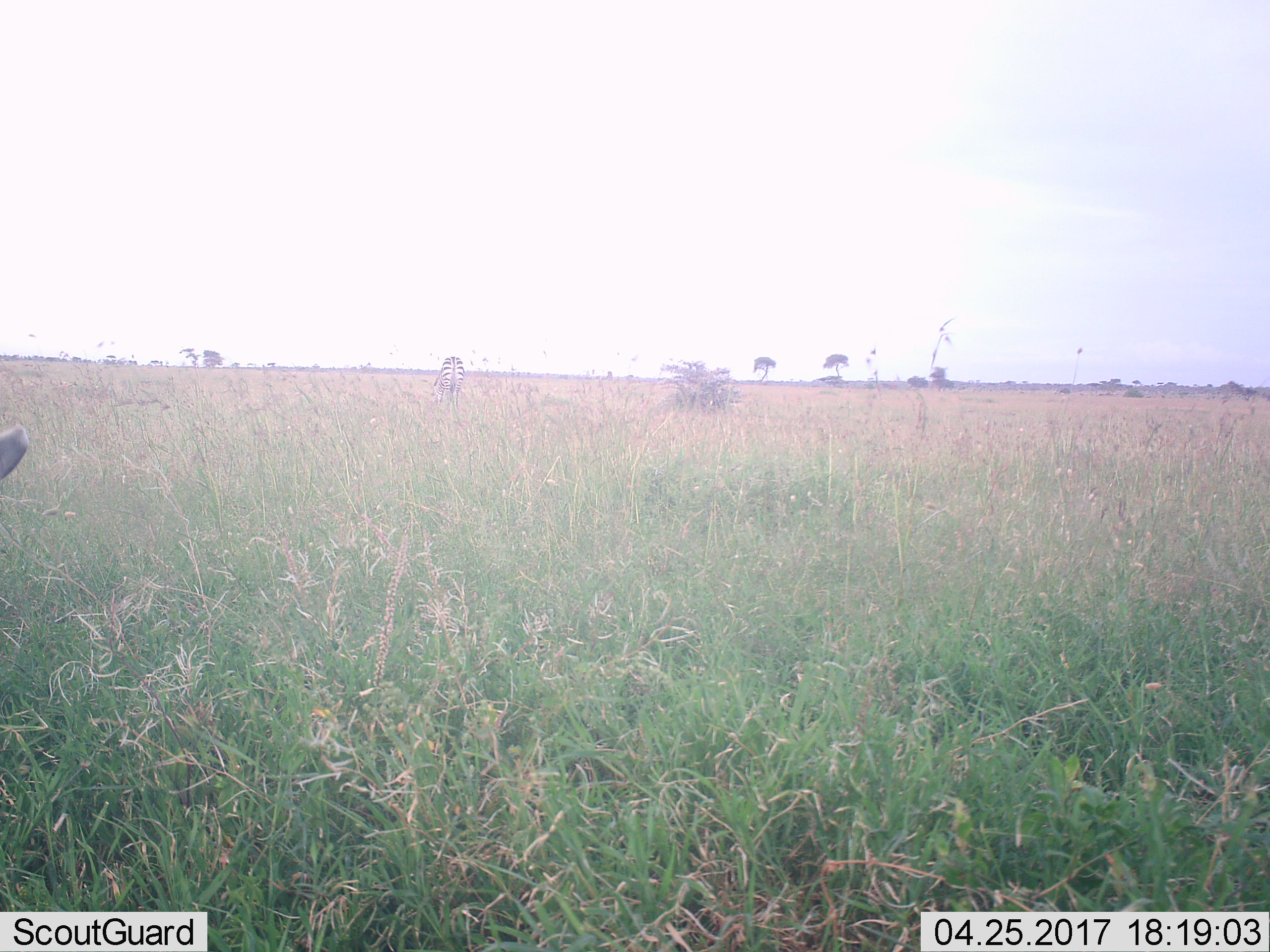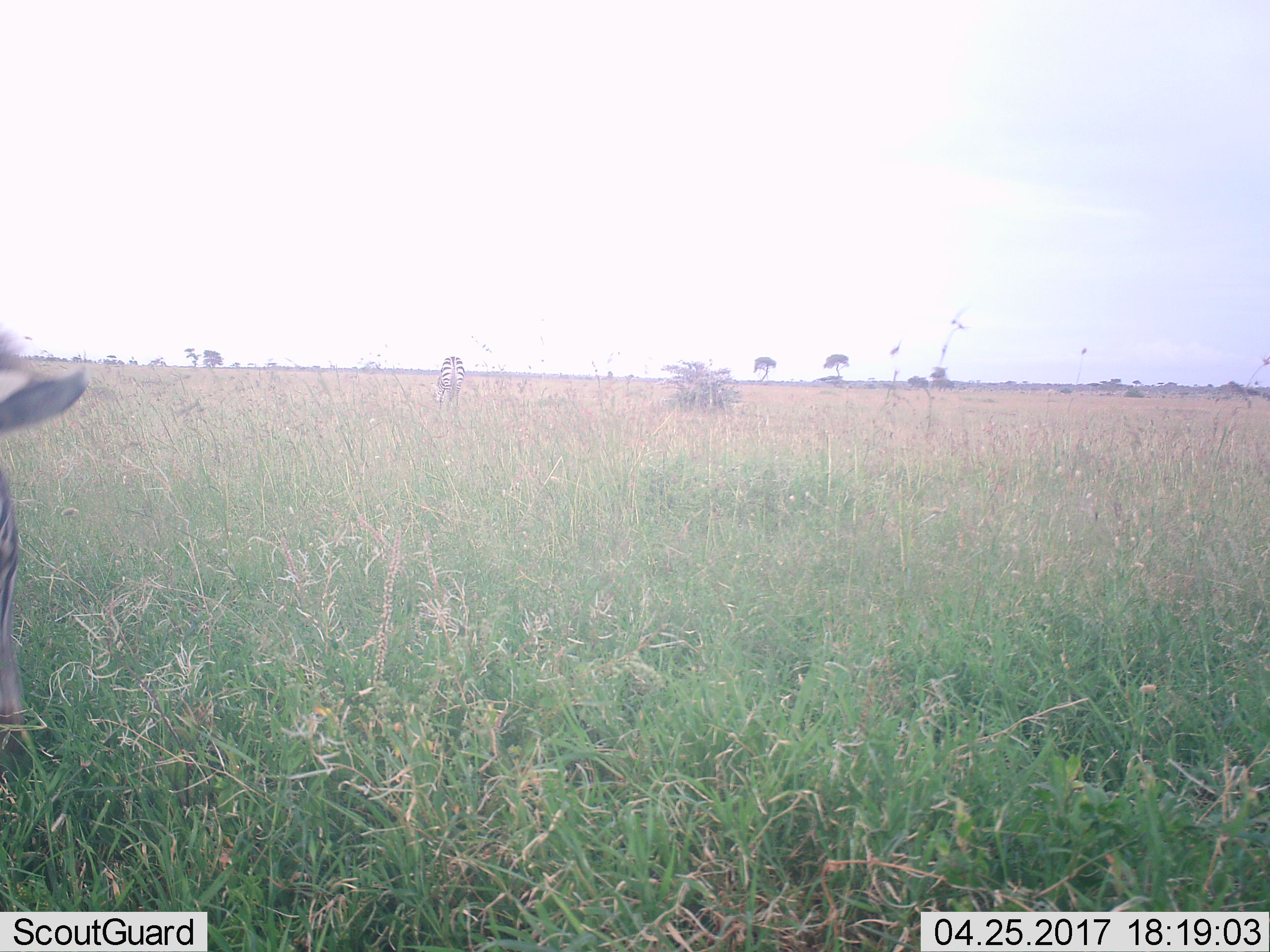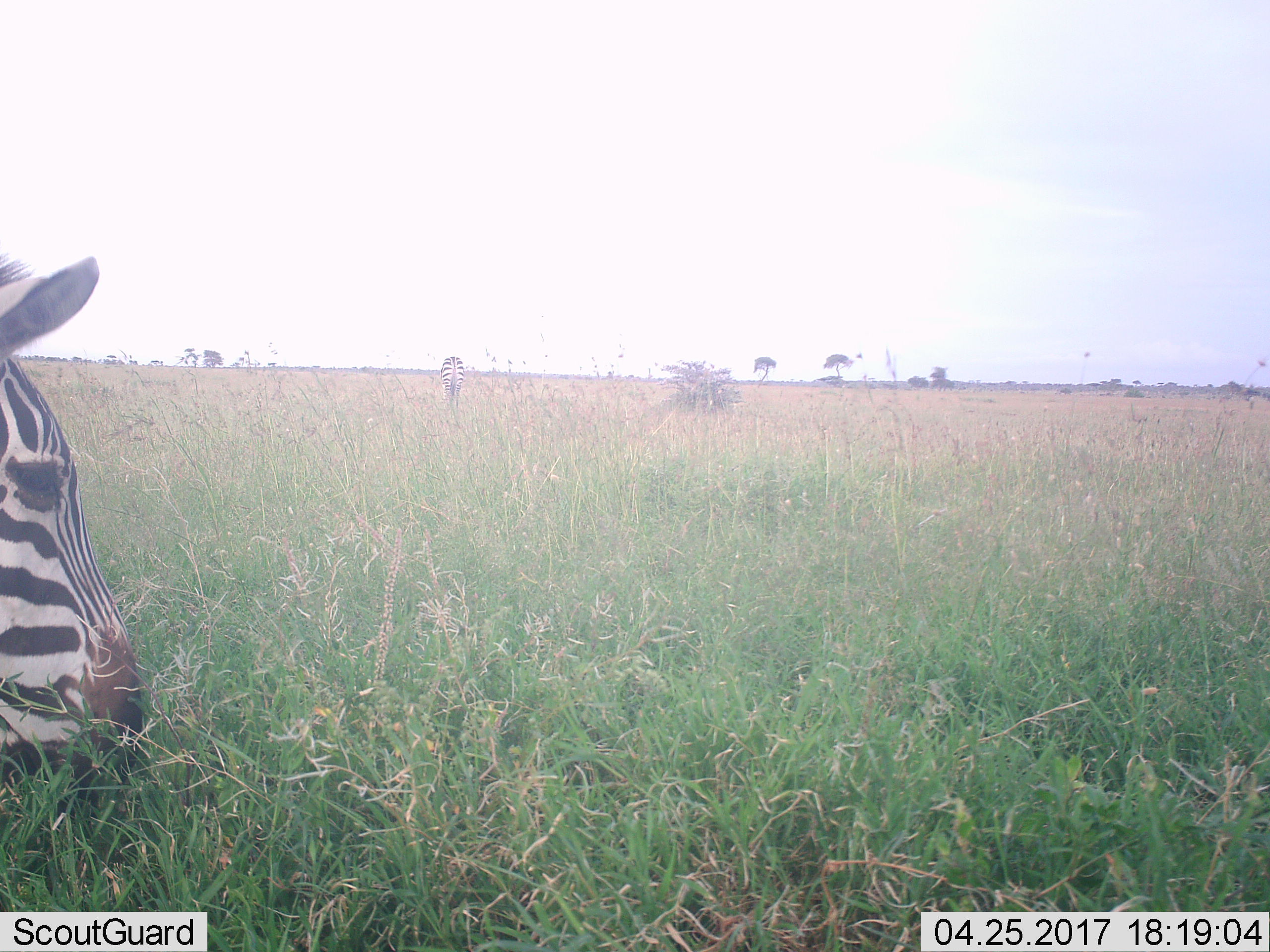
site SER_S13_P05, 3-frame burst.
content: unidentified animal